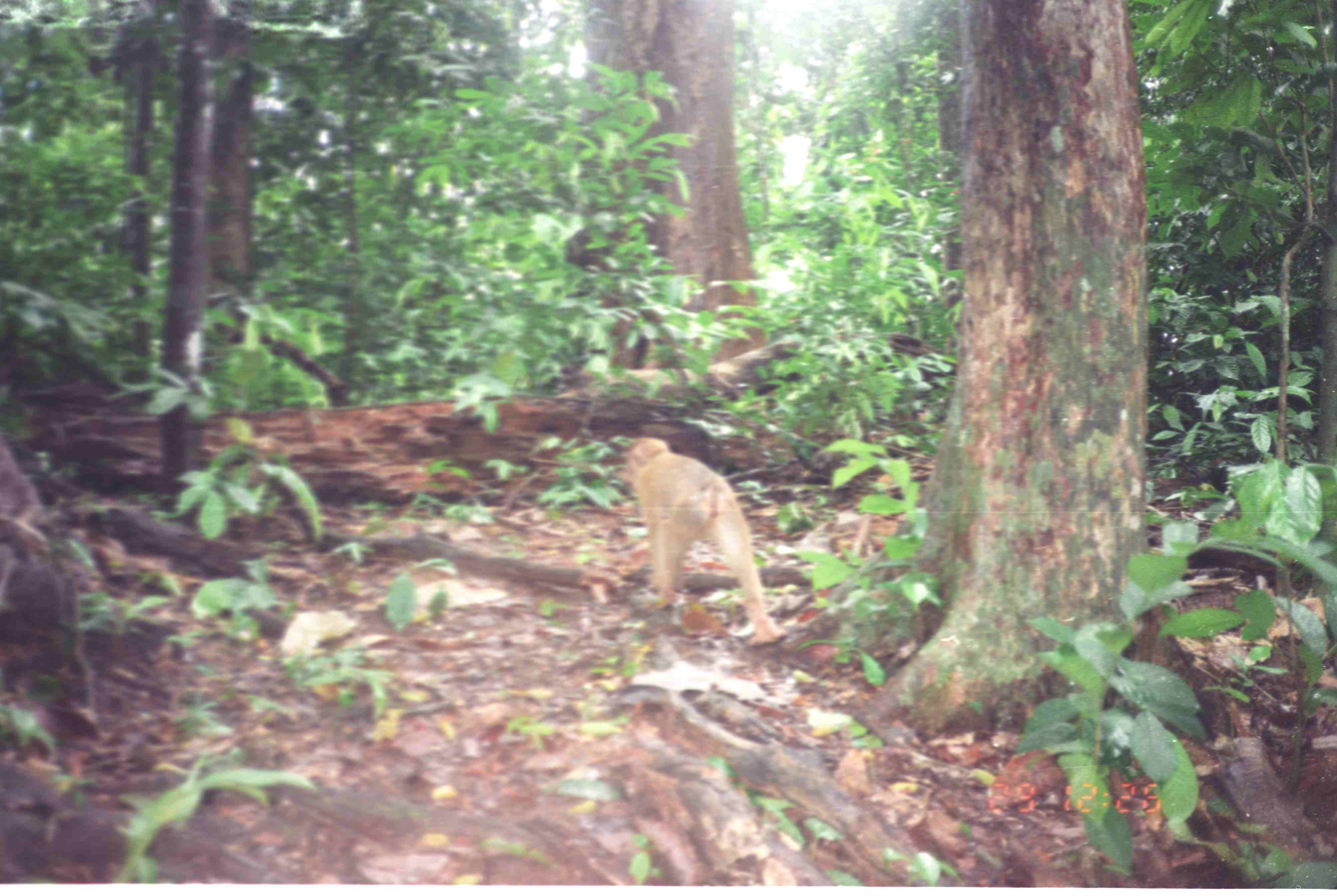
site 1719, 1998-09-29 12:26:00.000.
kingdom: Animalia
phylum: Chordata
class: Mammalia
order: Primates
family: Cercopithecidae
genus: Macaca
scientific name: Macaca nemestrina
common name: southern pig-tailed macaque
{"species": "Macaca nemestrina (southern pig-tailed macaque)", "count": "1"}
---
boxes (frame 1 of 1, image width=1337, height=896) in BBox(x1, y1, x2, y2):
macaca nemestrina: BBox(620, 436, 787, 646)